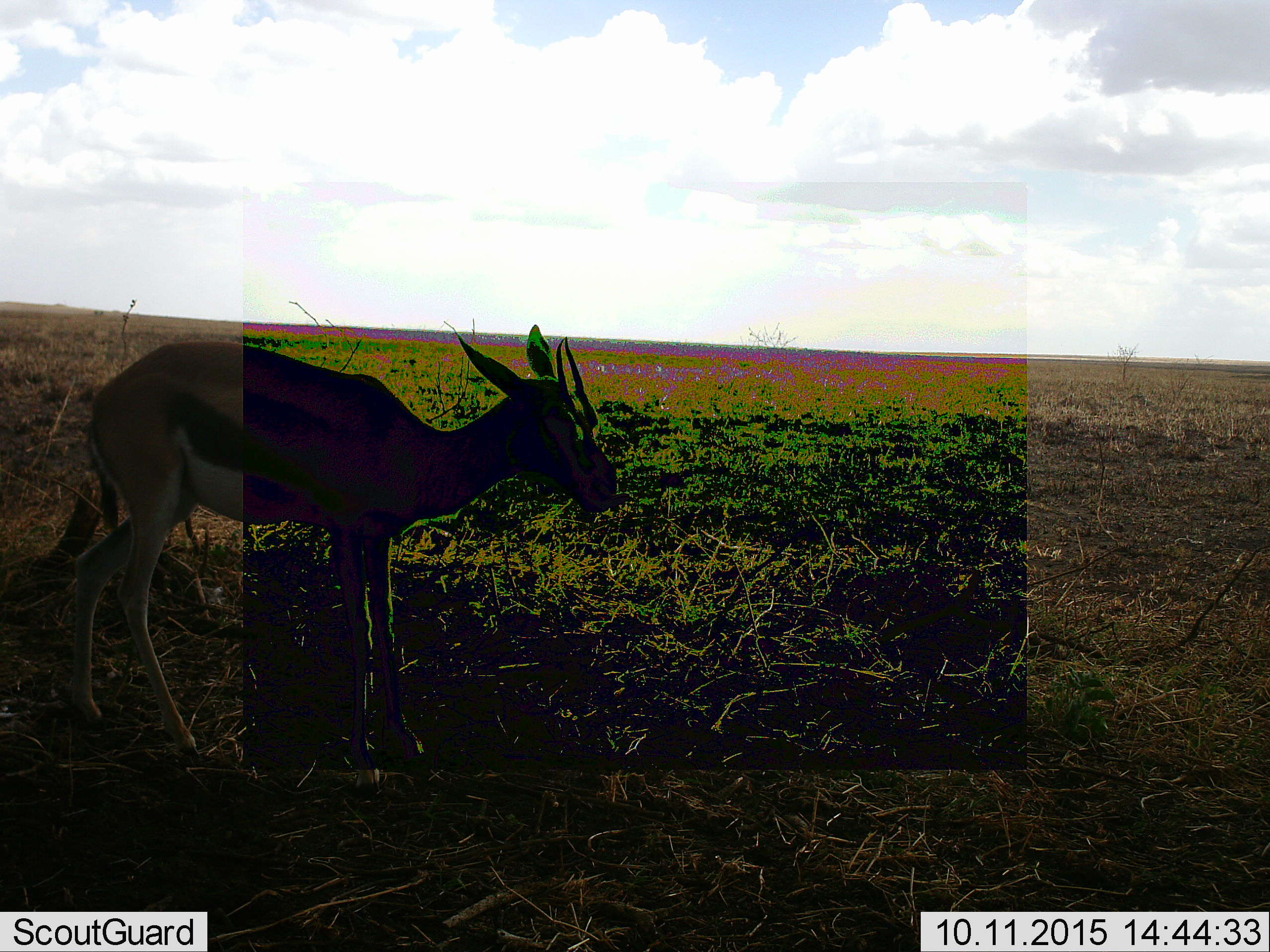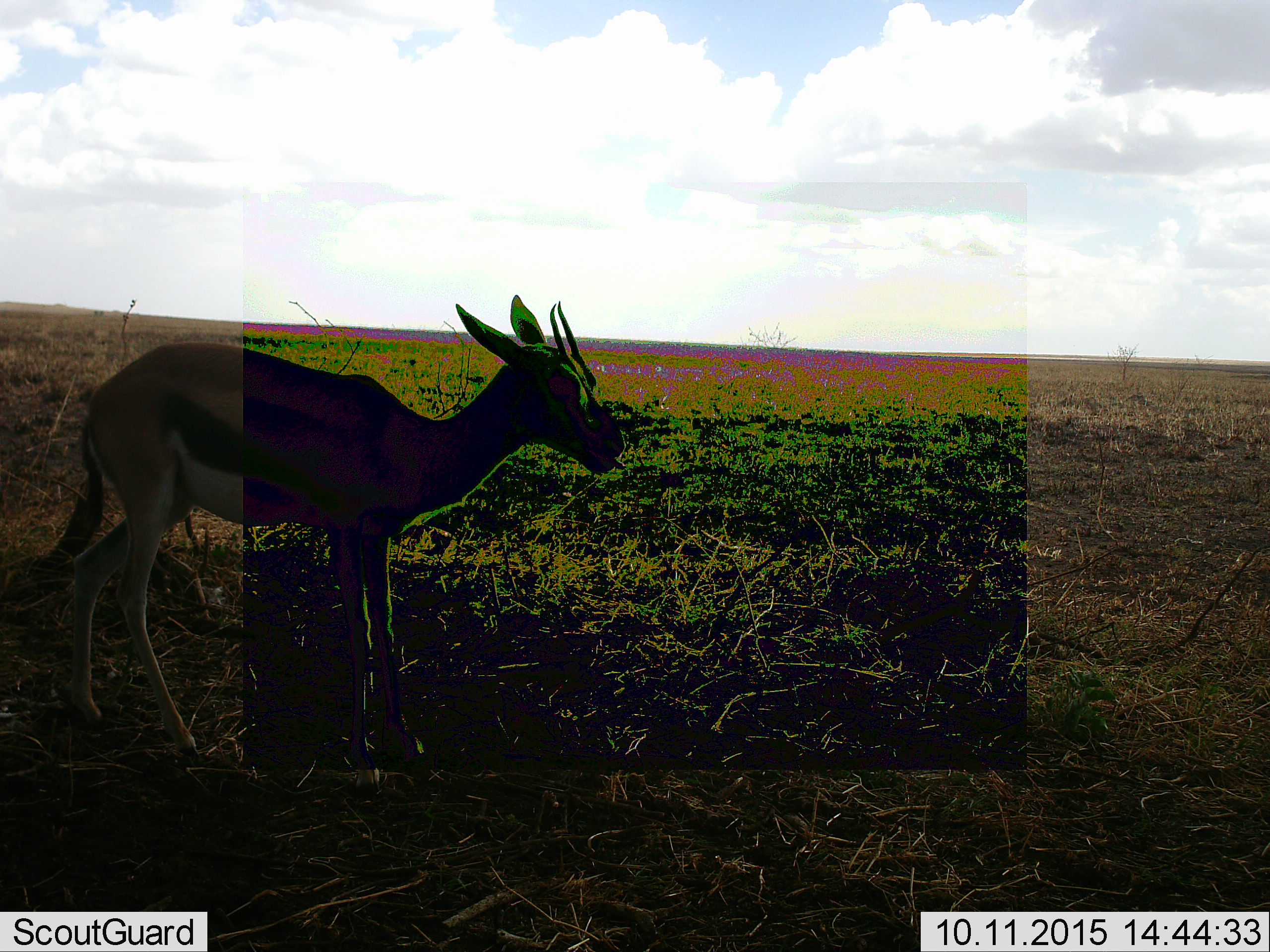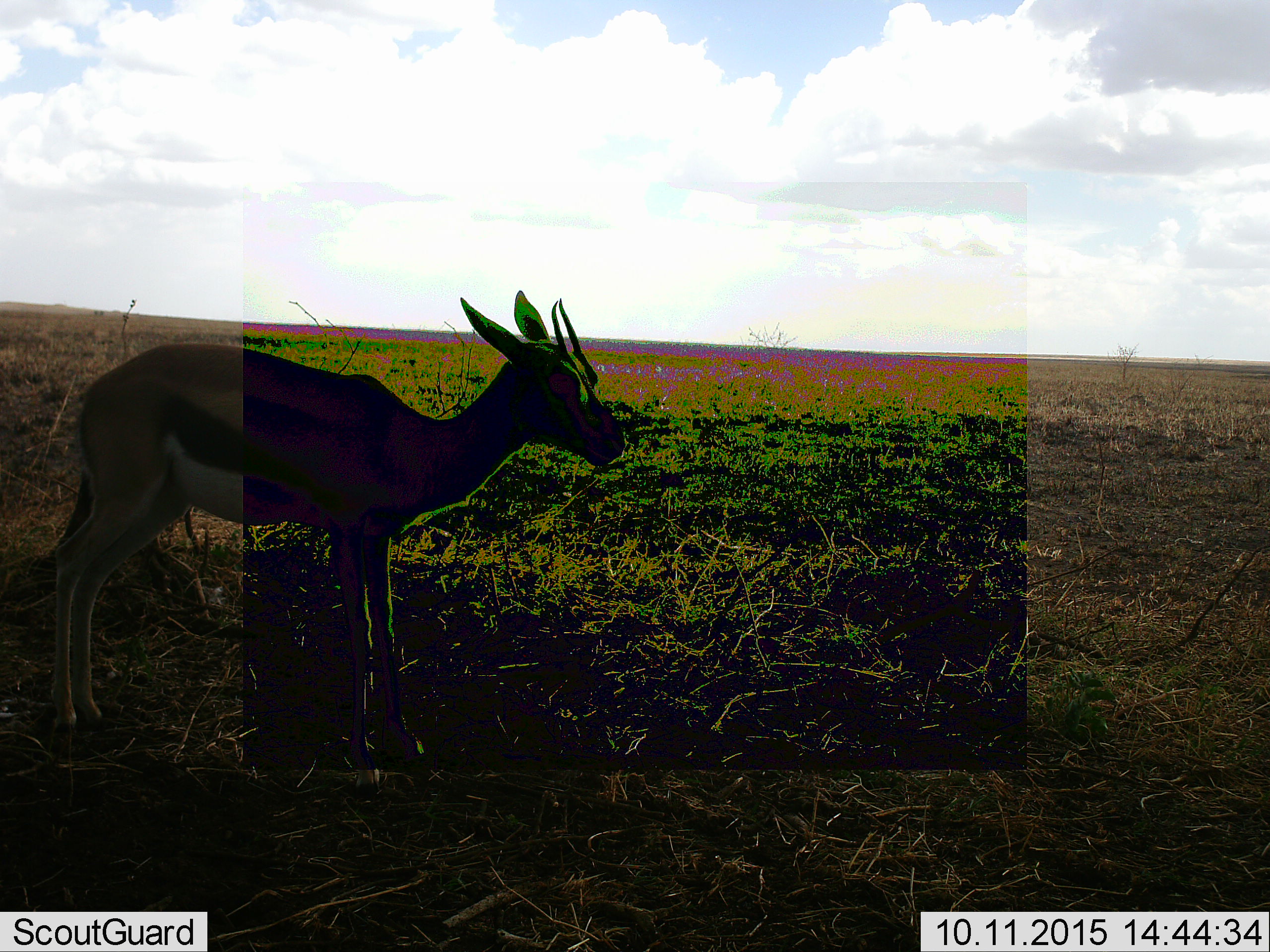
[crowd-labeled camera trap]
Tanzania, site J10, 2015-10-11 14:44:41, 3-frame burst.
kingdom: Animalia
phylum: Chordata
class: Mammalia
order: Artiodactyla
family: Bovidae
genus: Eudorcas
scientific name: Eudorcas thomsonii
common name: thomson's gazelle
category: gazellethomsons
Gazellethomsons (thomson's gazelle) (Eudorcas thomsonii), count 1. Behavior (volunteer vote fractions): standing 100%, resting 0%, moving 10%, interacting 0%. Young present (vote fraction): 10%. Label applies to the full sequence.